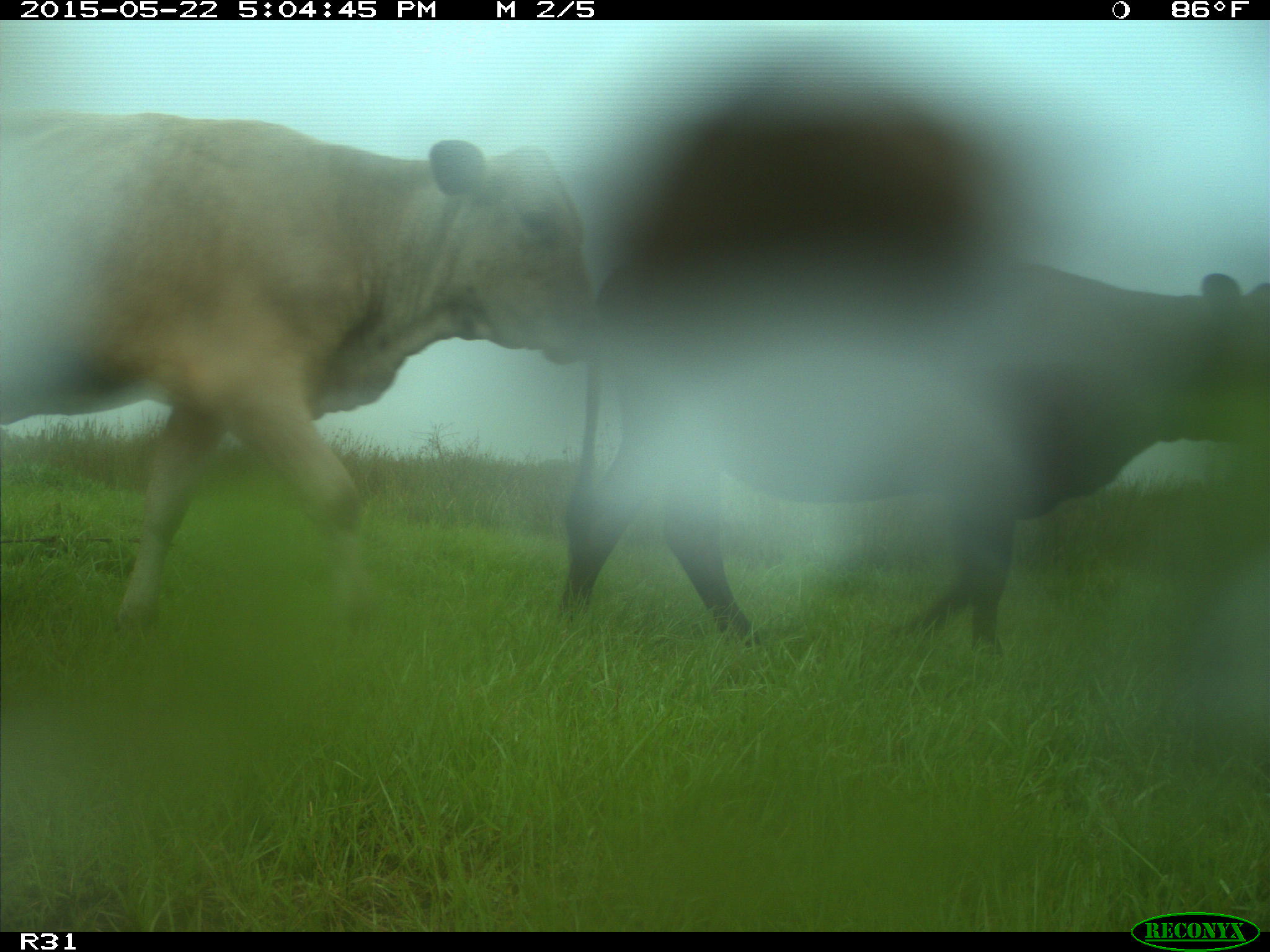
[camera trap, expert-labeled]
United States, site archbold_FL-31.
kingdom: Animalia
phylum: Chordata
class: Mammalia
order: Artiodactyla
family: Bovidae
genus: Bos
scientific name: Bos taurus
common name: domestic cow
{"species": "Bos taurus (domestic cow)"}